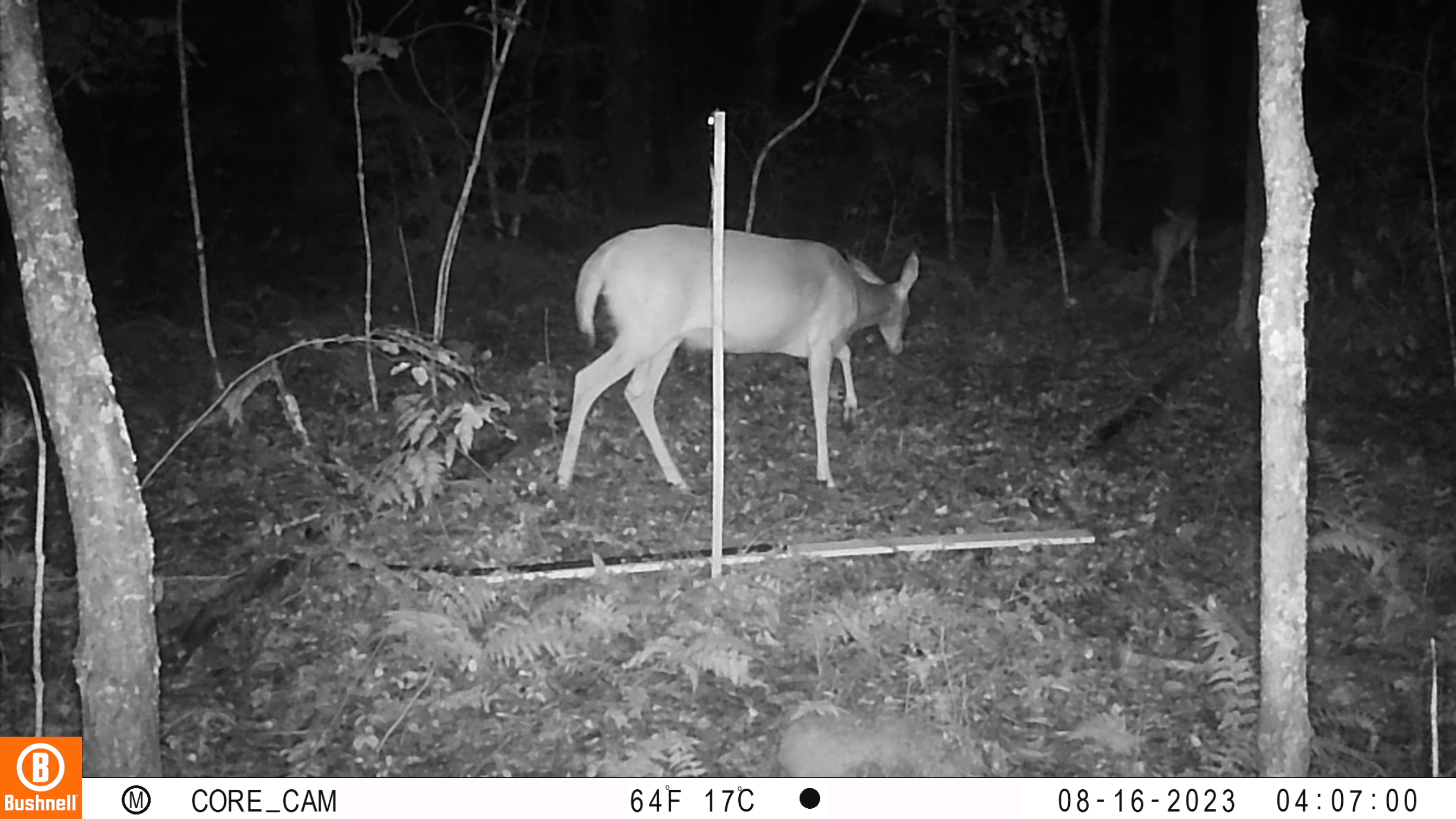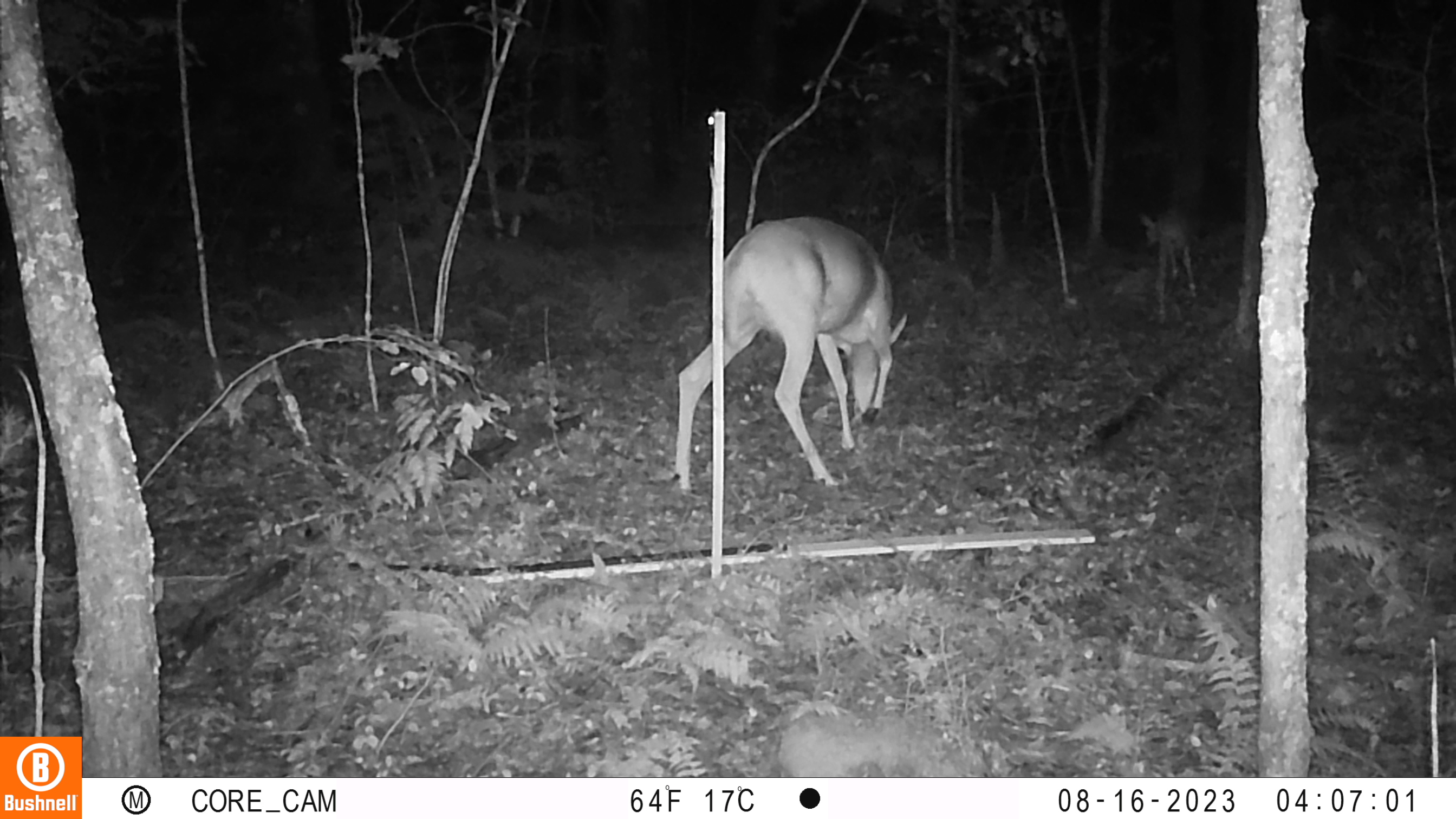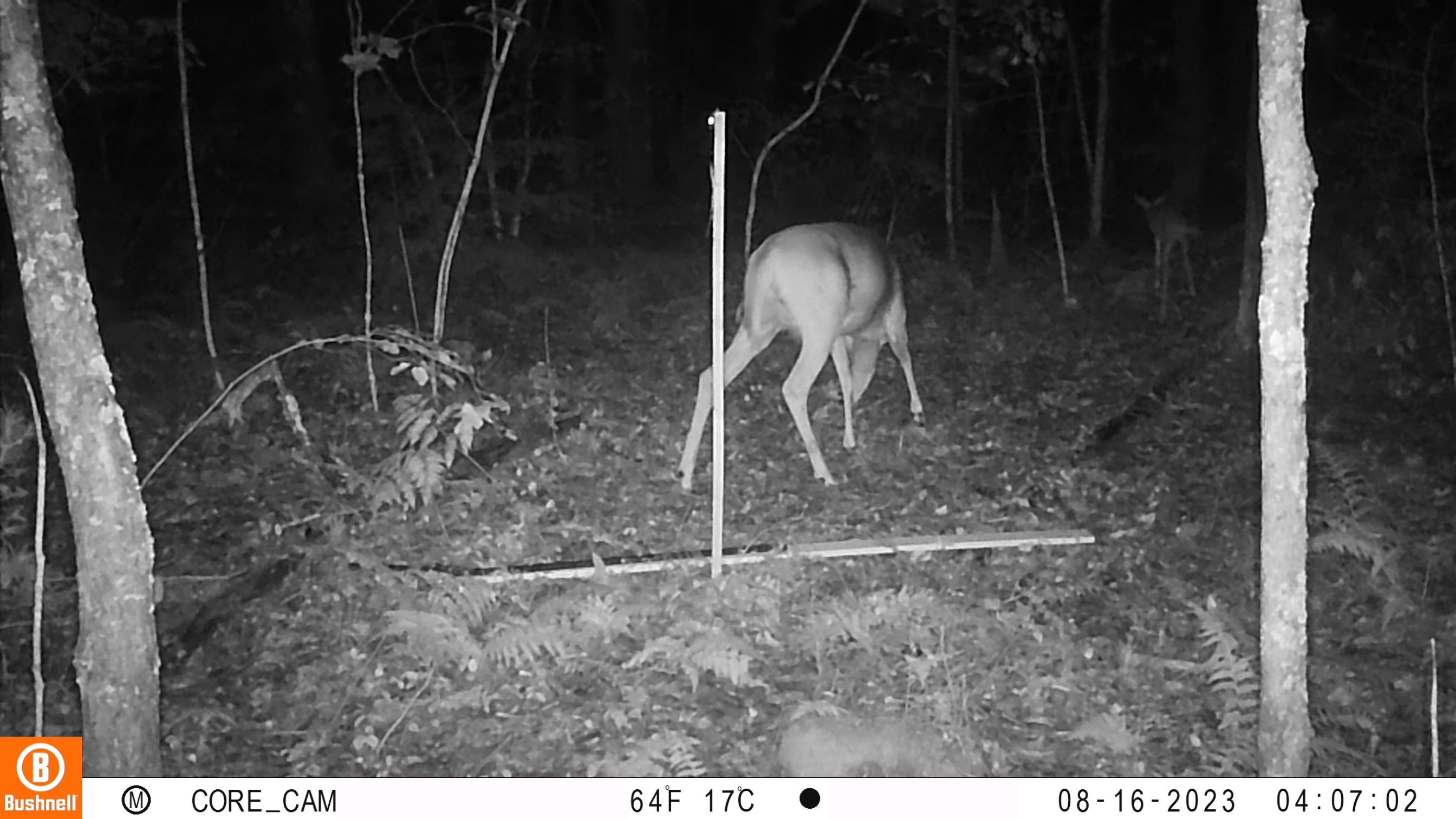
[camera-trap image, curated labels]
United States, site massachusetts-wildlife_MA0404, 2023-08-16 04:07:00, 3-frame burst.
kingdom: Animalia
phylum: Chordata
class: Mammalia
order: Artiodactyla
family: Cervidae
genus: Odocoileus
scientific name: Odocoileus virginianus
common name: white-tailed deer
White-tailed deer (Odocoileus virginianus).